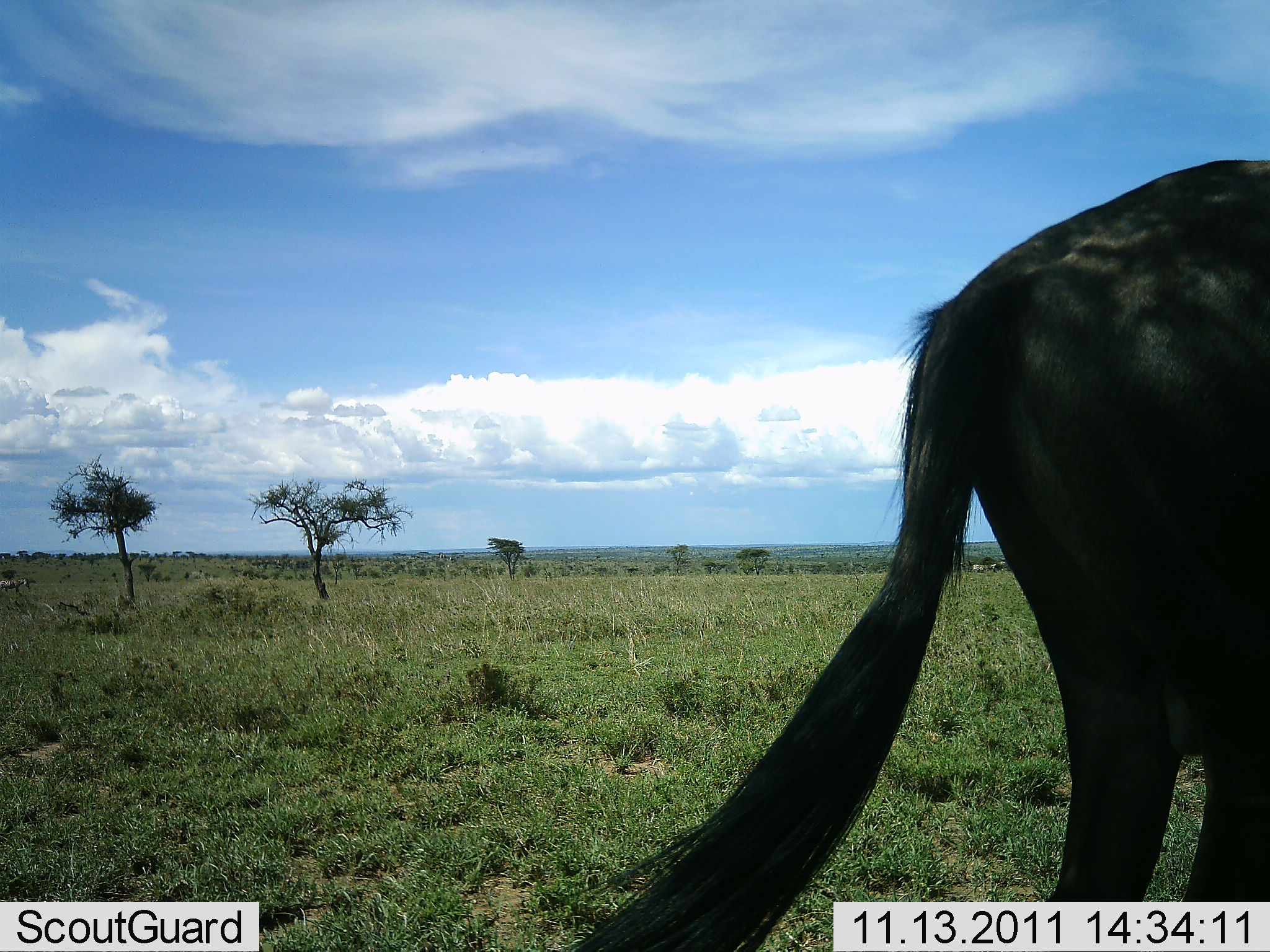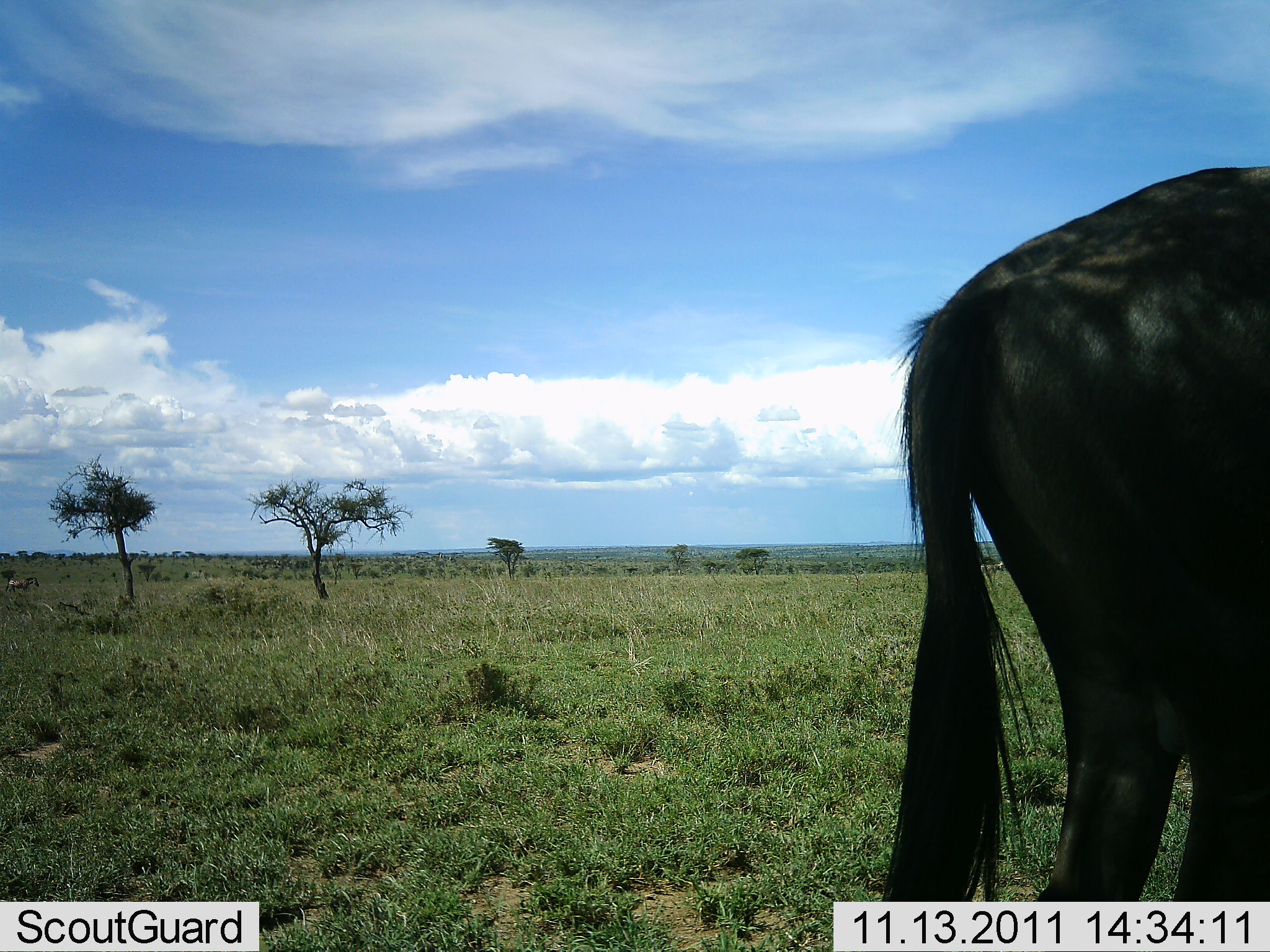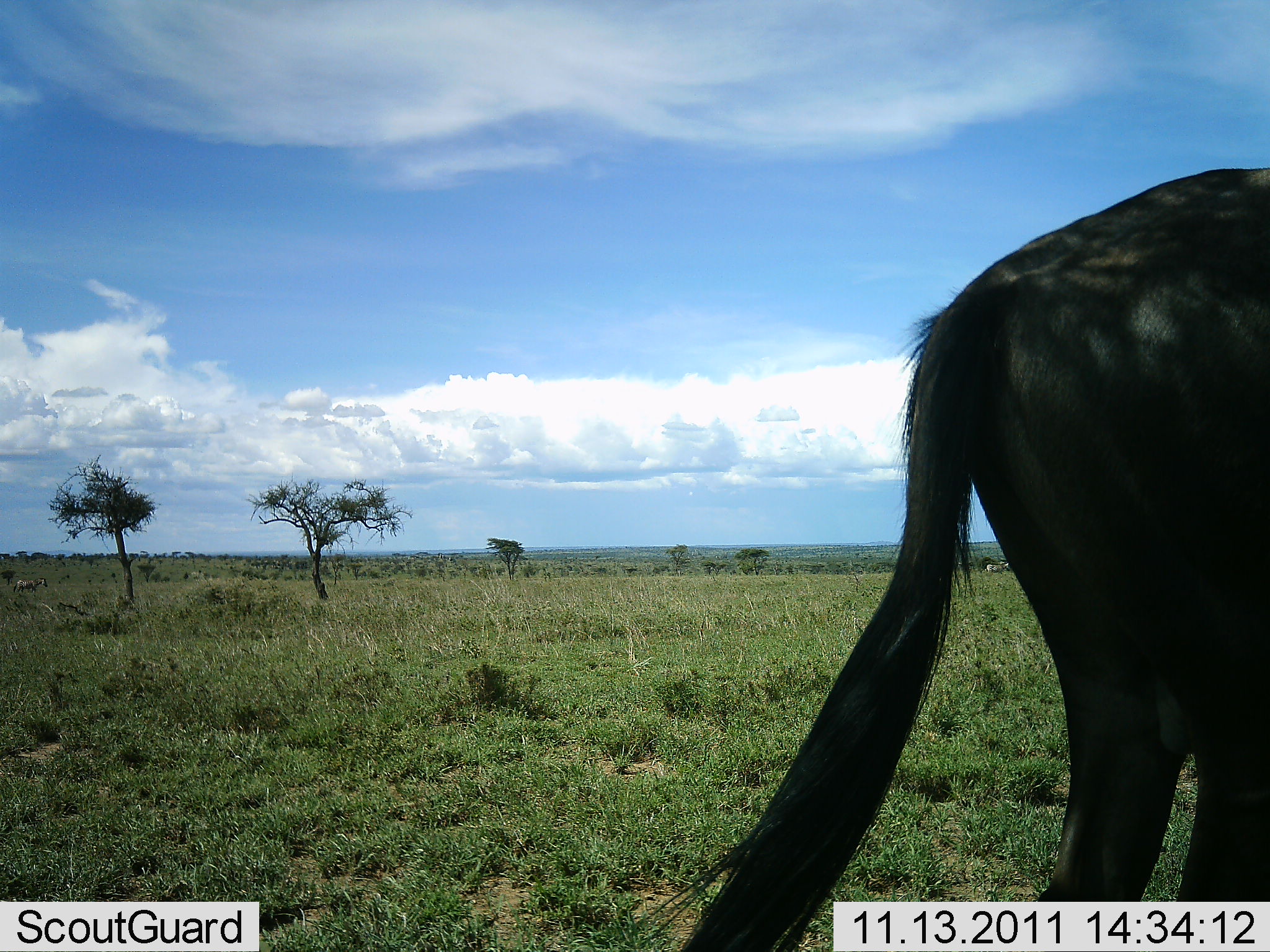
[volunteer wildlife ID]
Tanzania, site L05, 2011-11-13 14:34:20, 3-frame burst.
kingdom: Animalia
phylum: Chordata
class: Mammalia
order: Artiodactyla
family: Bovidae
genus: Connochaetes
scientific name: Connochaetes taurinus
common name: blue wildebeest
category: wildebeest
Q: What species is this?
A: Wildebeest (blue wildebeest) (Connochaetes taurinus).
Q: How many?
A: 1.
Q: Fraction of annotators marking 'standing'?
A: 92%.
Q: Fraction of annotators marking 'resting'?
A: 0%.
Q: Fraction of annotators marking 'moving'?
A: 17%.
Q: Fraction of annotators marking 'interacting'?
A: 0%.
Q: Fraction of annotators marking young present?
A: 0%.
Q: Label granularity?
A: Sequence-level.